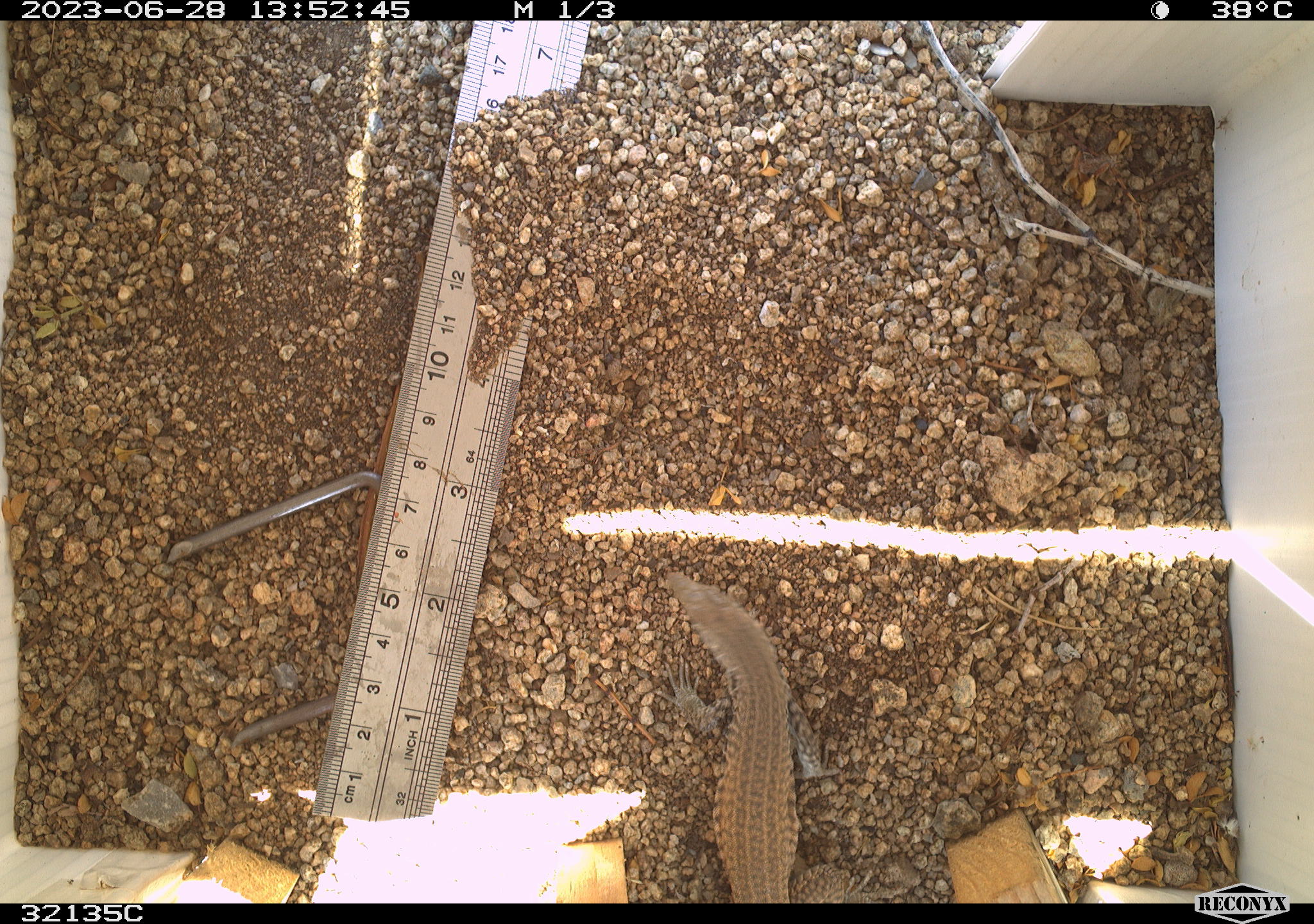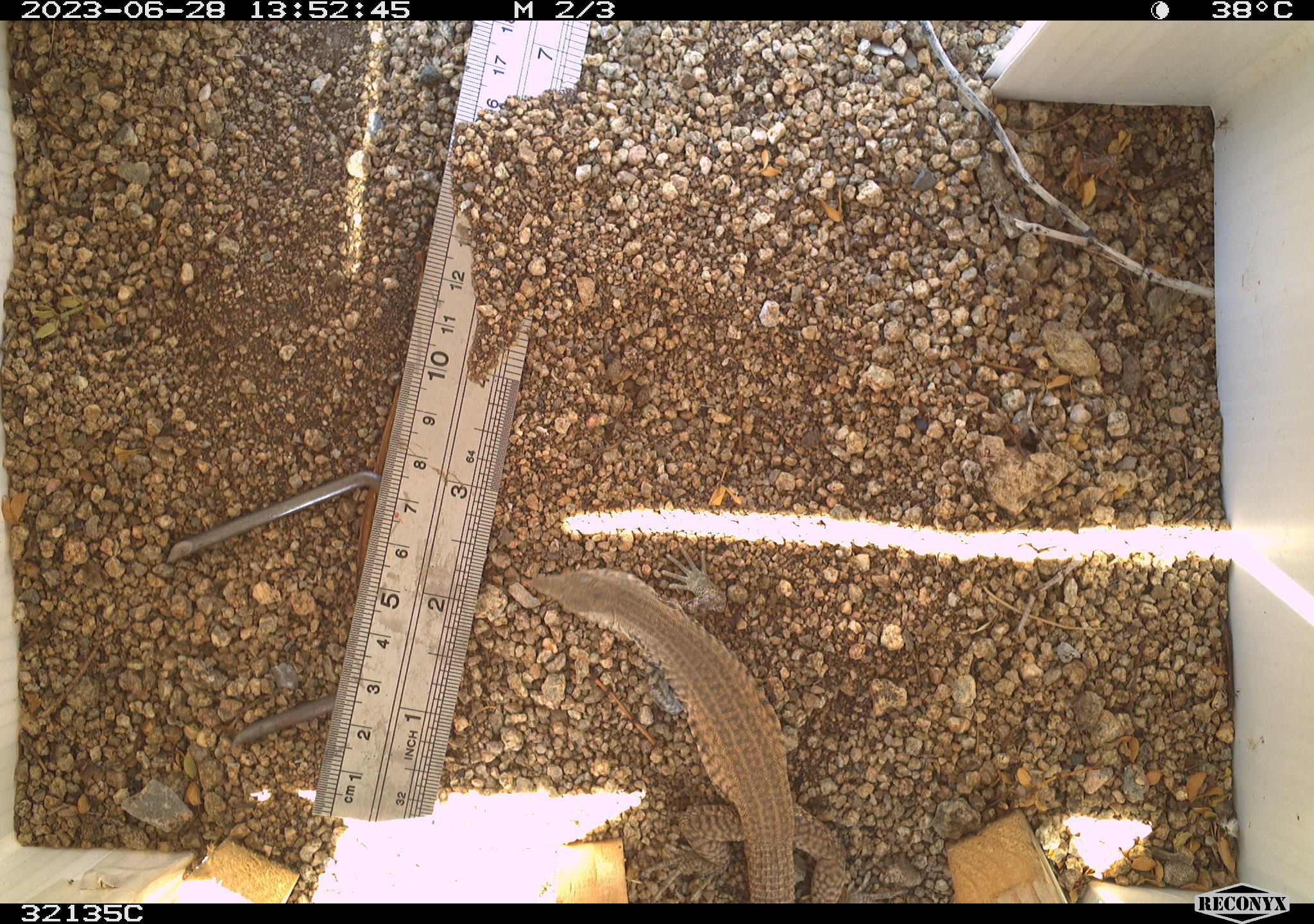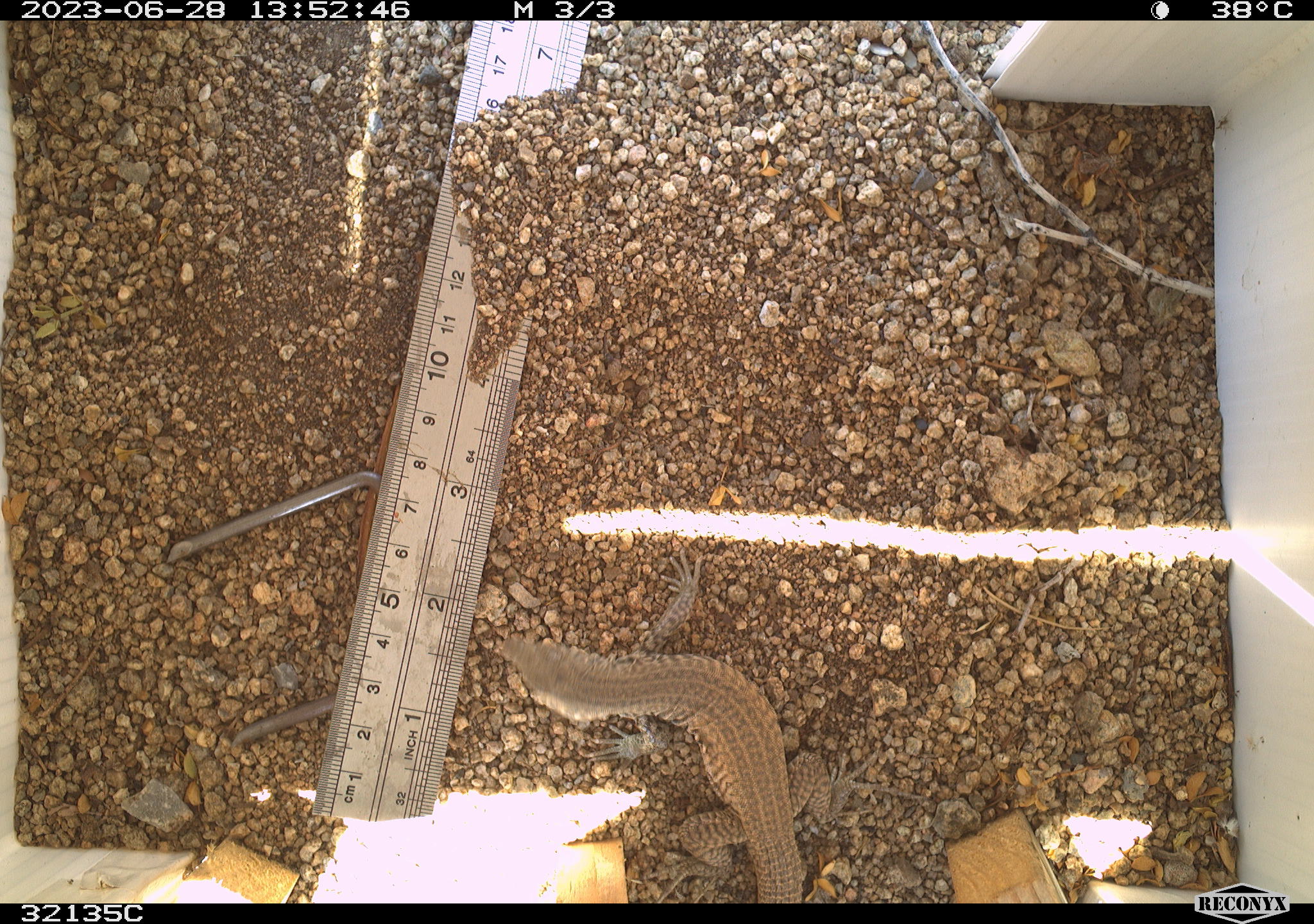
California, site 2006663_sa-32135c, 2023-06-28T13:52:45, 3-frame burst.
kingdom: Animalia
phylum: Chordata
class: Reptilia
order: Squamata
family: Teiidae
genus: Aspidoscelis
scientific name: Aspidoscelis tigris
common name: western whiptail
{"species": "western whiptail (Aspidoscelis tigris)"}